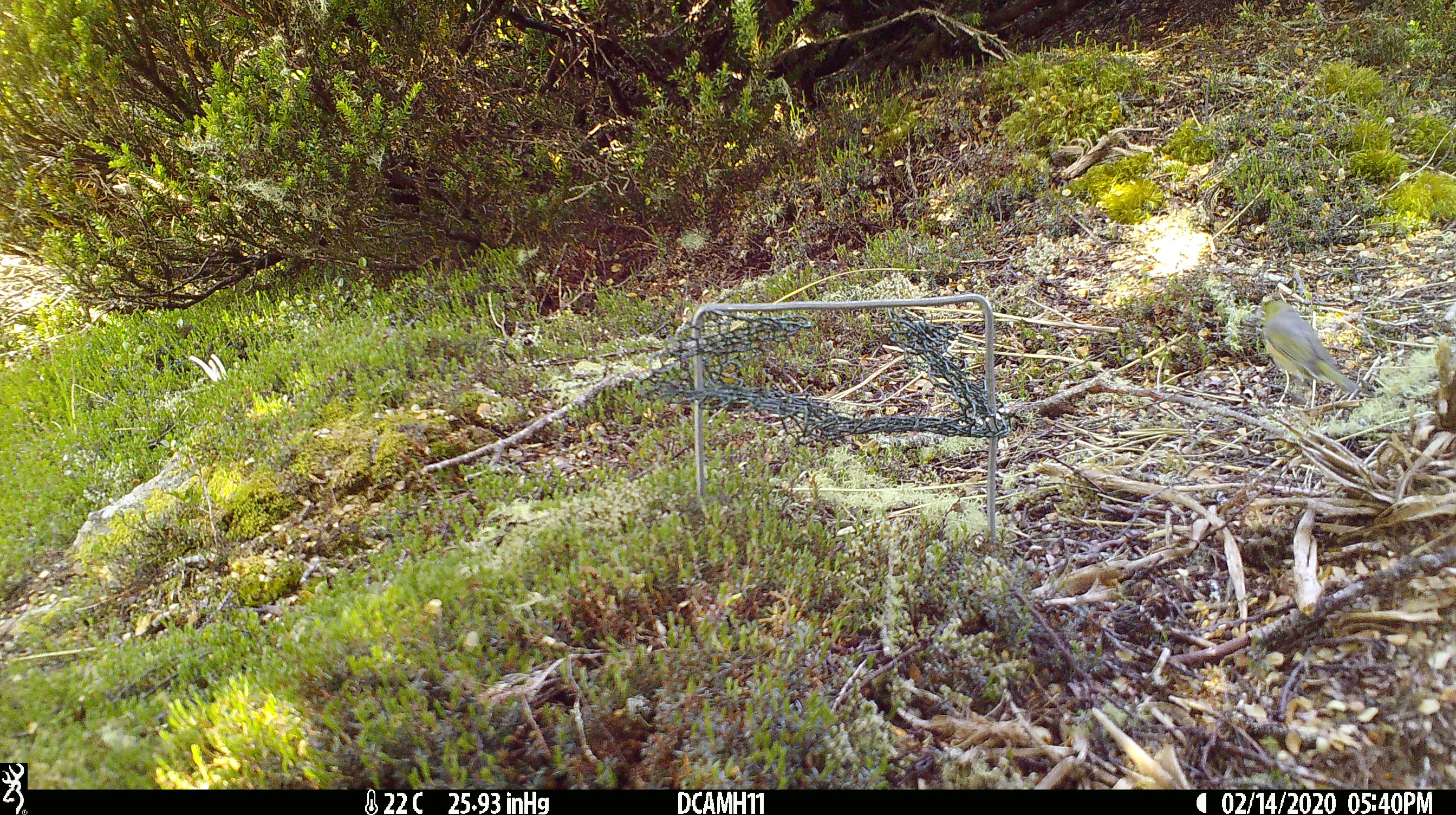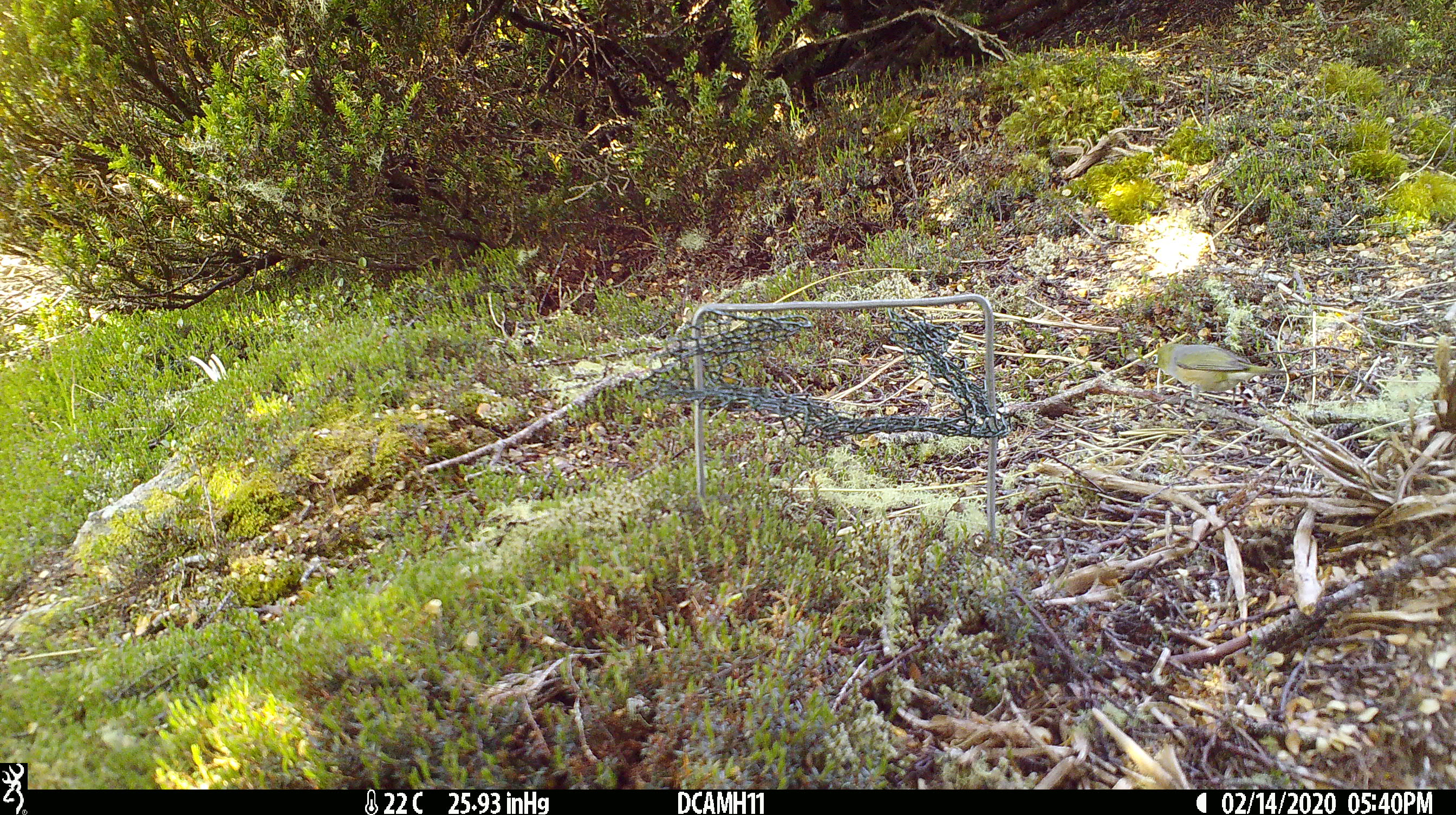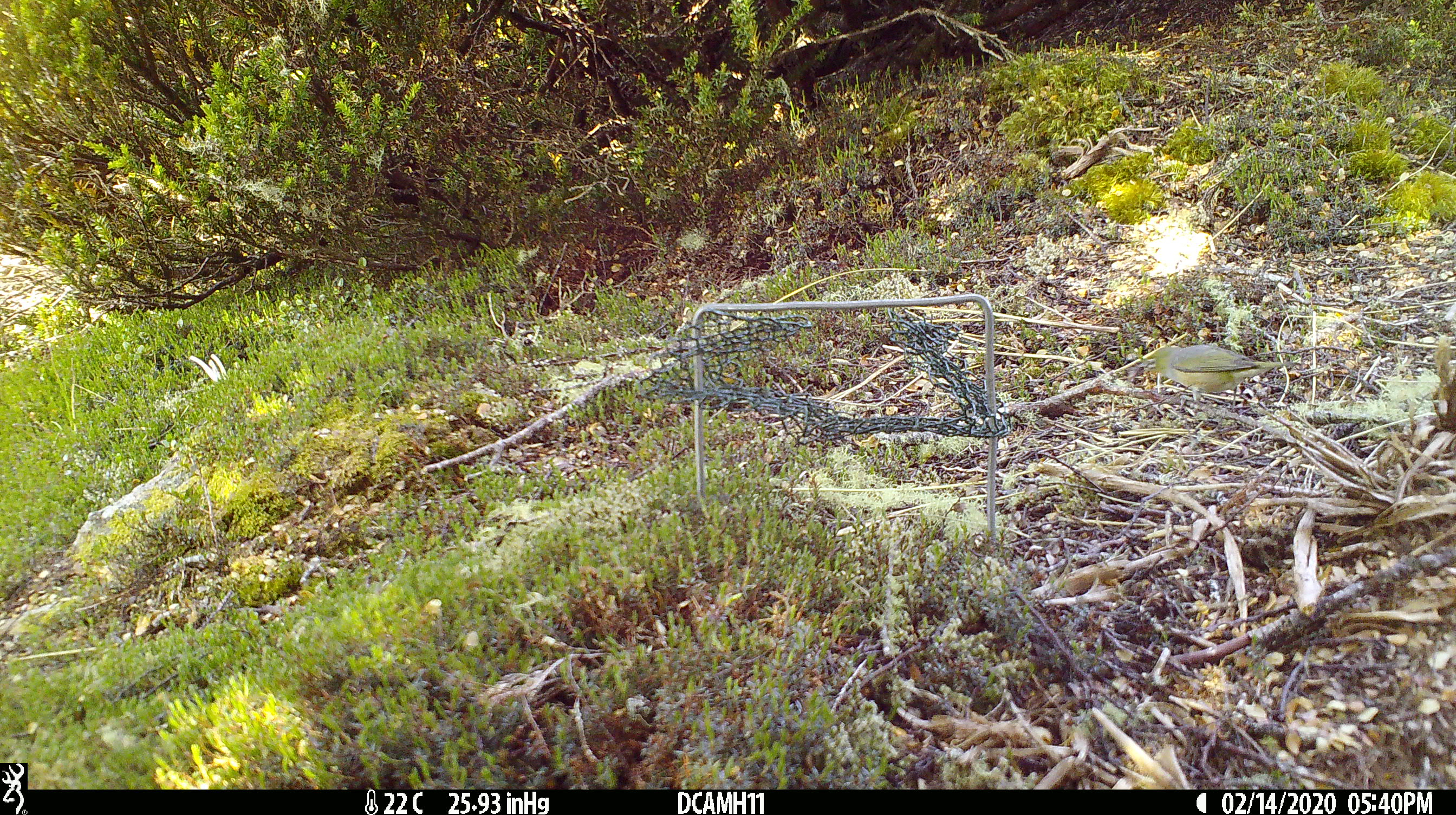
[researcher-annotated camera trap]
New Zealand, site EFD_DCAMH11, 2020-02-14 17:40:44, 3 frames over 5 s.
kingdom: Animalia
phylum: Chordata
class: Aves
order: Passeriformes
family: Zosteropidae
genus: Zosterops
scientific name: Zosterops lateralis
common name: silvereye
Silvereye (Zosterops lateralis).